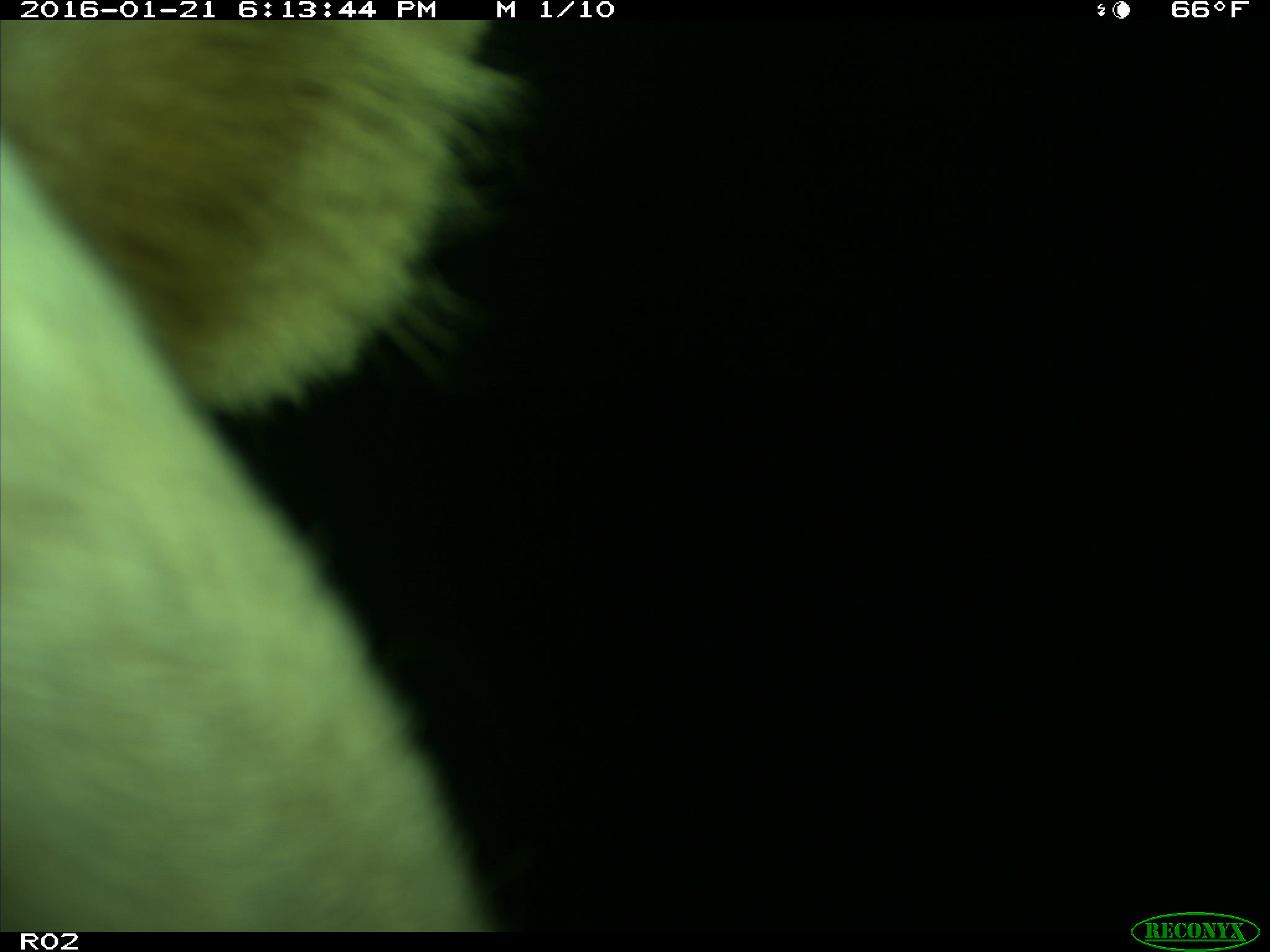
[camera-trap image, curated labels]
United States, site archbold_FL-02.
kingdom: Animalia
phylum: Chordata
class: Mammalia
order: Artiodactyla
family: Bovidae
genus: Bos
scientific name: Bos taurus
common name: domestic cow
Bos taurus (domestic cow).